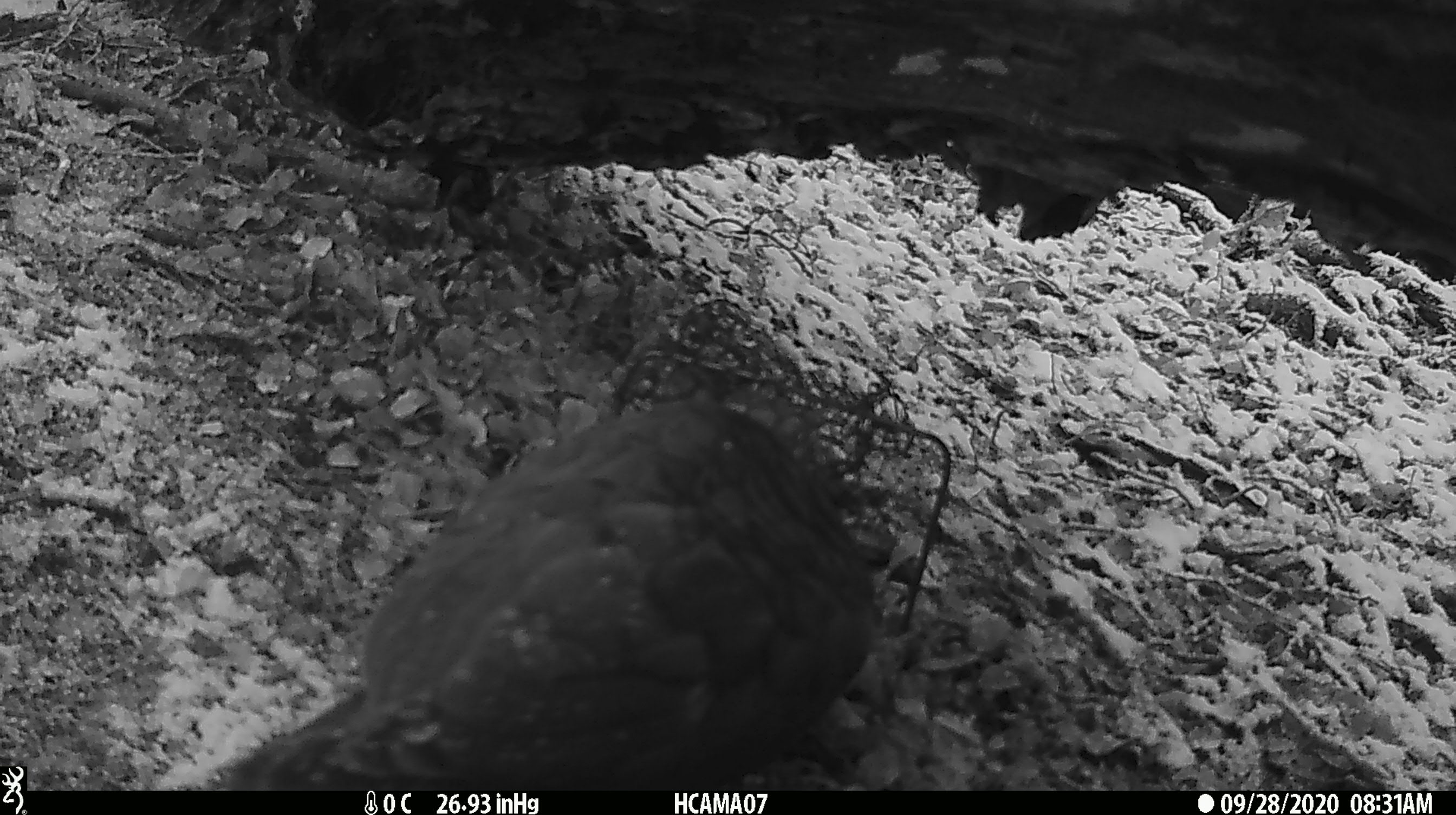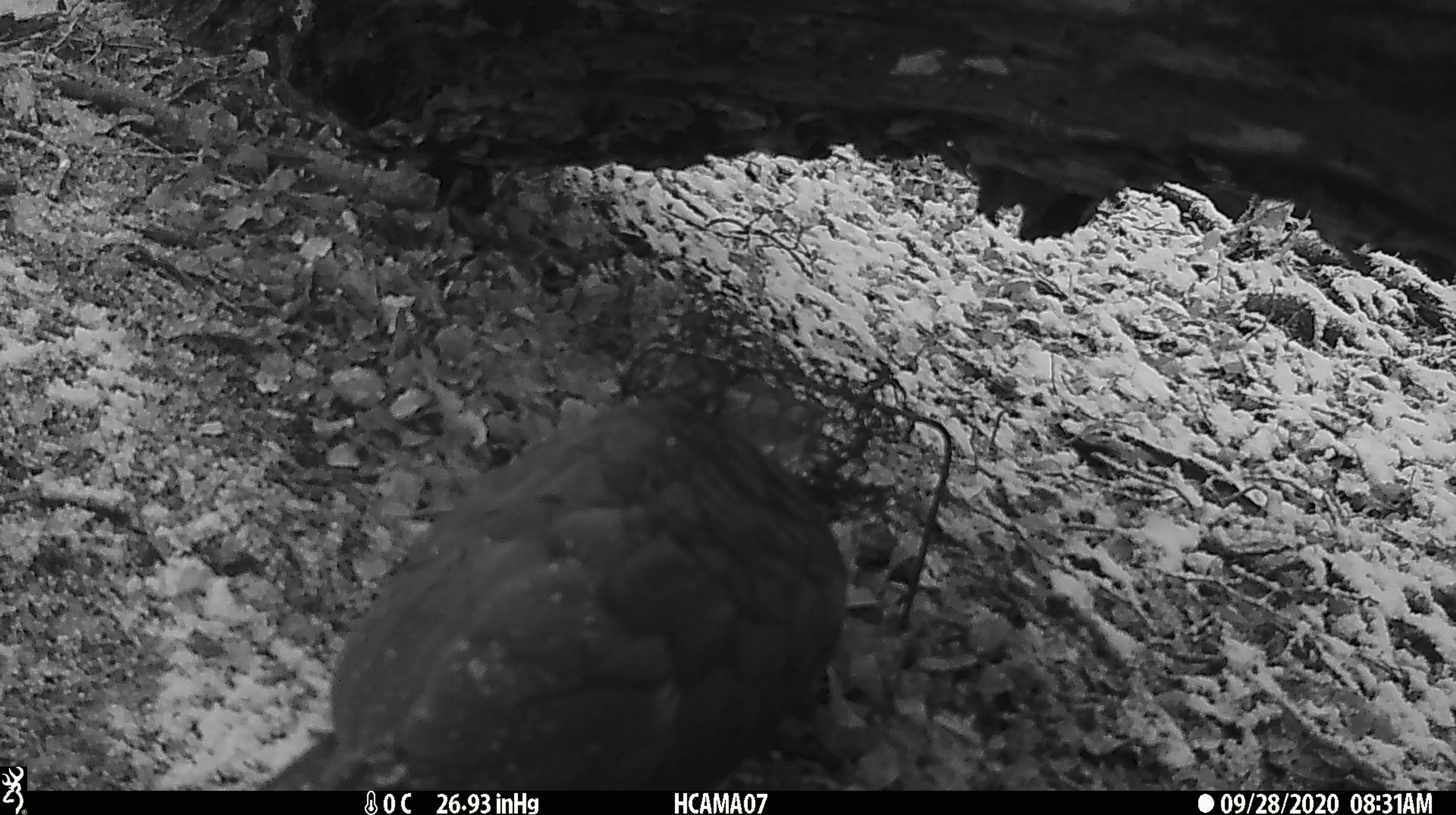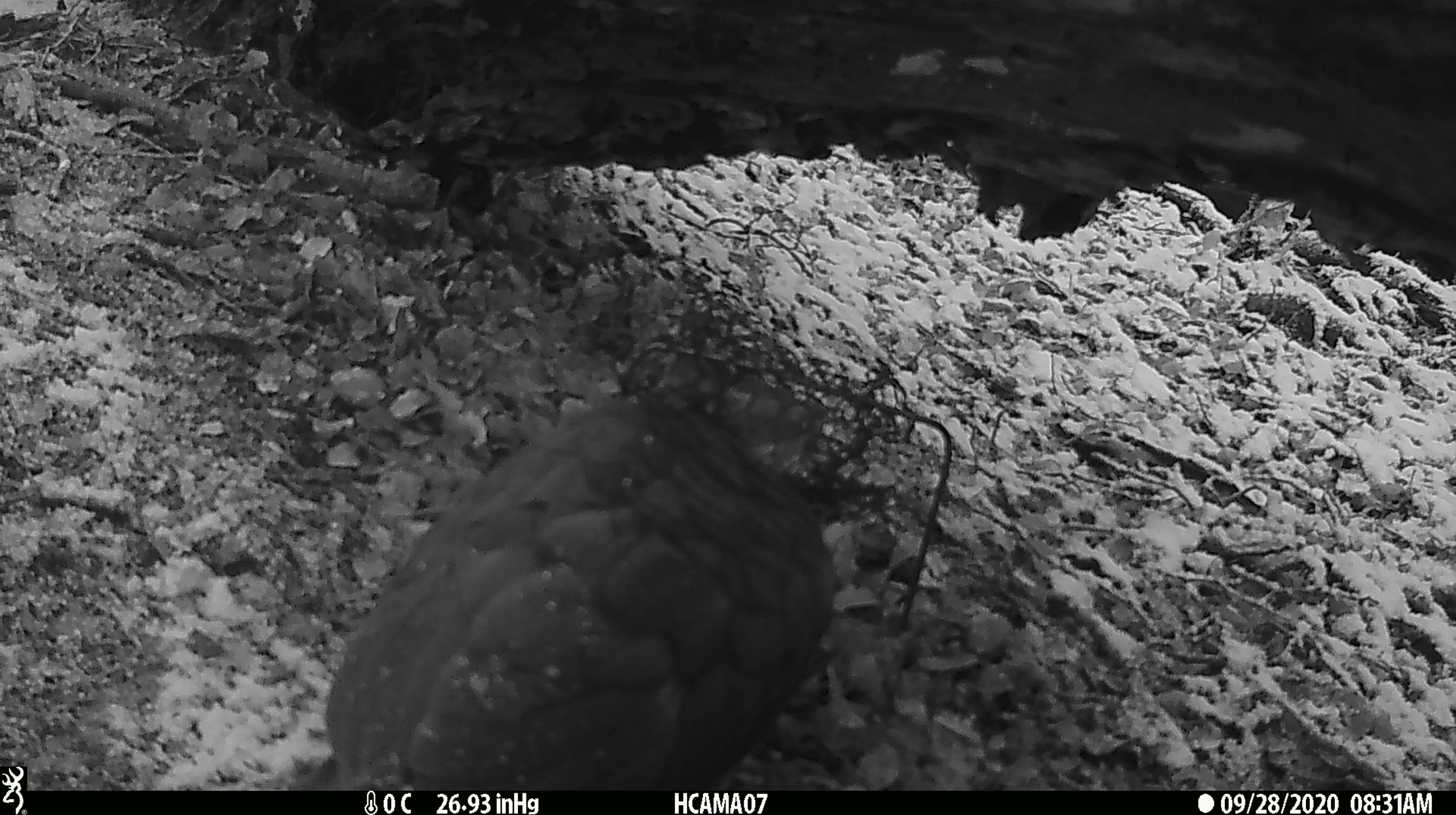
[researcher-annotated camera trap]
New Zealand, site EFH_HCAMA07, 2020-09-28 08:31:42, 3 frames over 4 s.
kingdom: Animalia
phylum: Chordata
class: Aves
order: Psittaciformes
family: Strigopidae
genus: Nestor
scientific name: Nestor notabilis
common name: kea